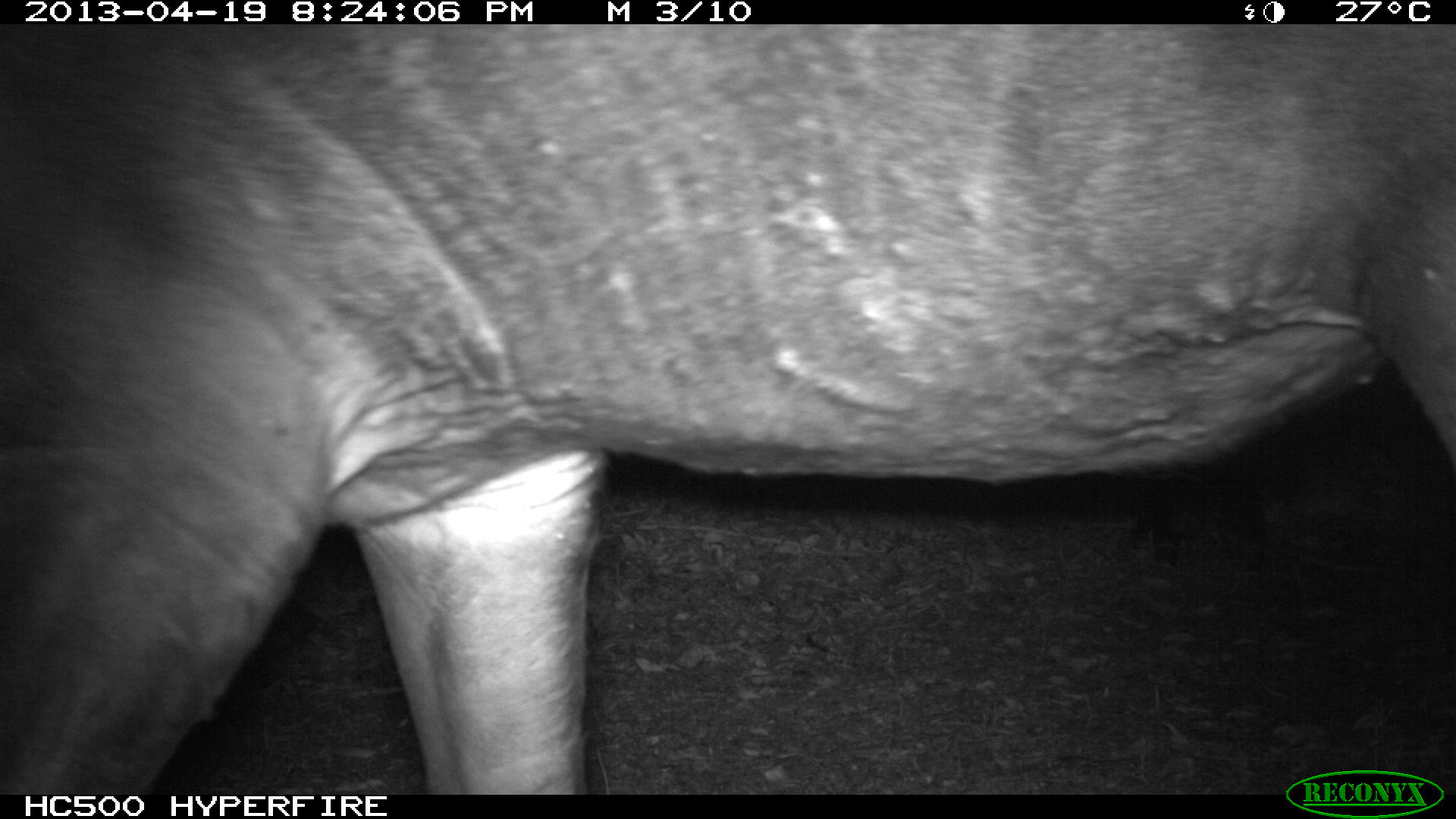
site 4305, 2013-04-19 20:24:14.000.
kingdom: Animalia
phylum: Chordata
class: Mammalia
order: Perissodactyla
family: Tapiridae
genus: Tapirus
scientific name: Tapirus bairdii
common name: baird's tapir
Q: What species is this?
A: Tapirus bairdii (baird's tapir).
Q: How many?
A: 2.